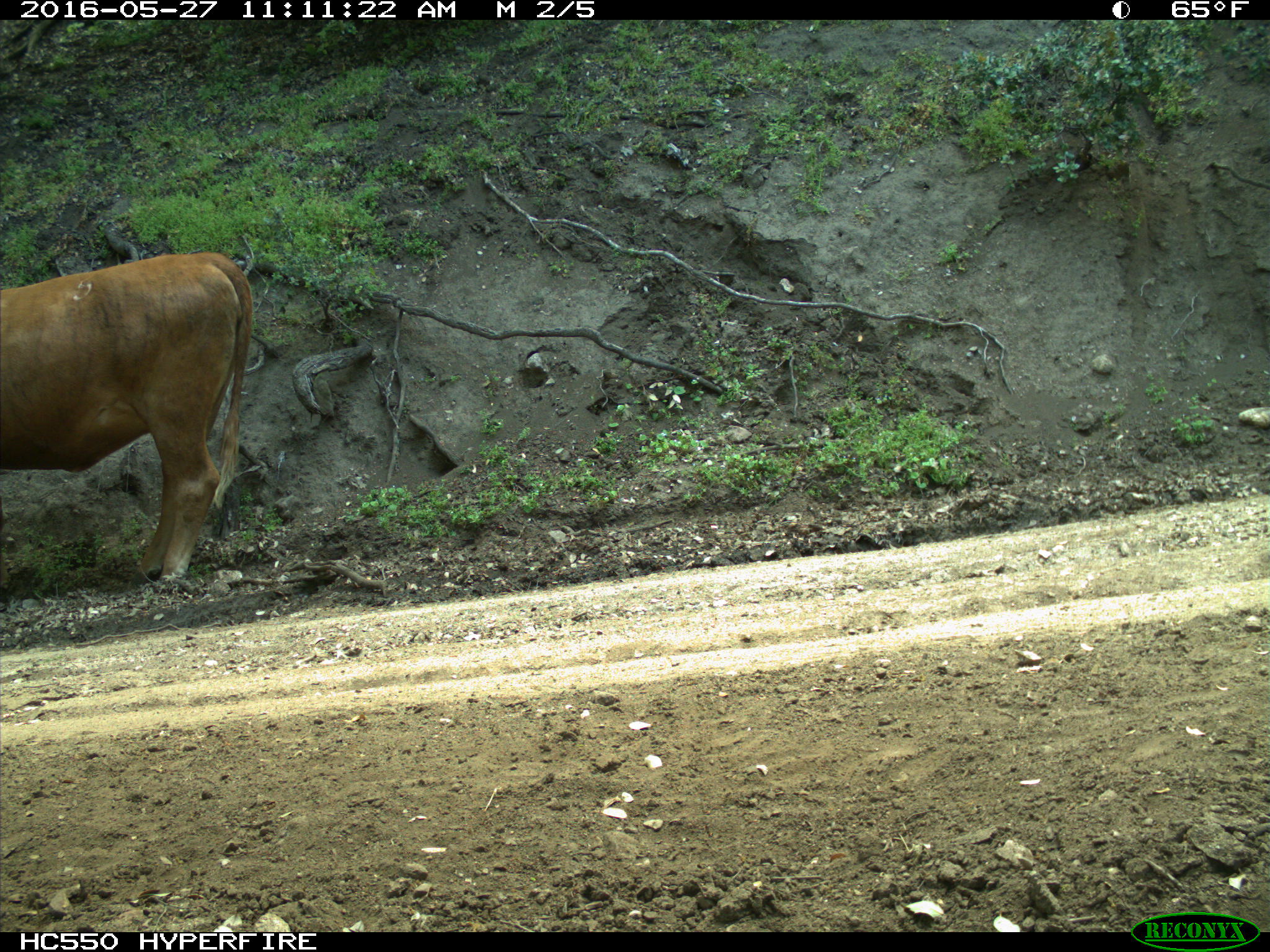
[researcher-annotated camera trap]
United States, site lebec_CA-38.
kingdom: Animalia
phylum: Chordata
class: Mammalia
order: Artiodactyla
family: Bovidae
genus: Bos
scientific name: Bos taurus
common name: domestic cow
Bos taurus (domestic cow).